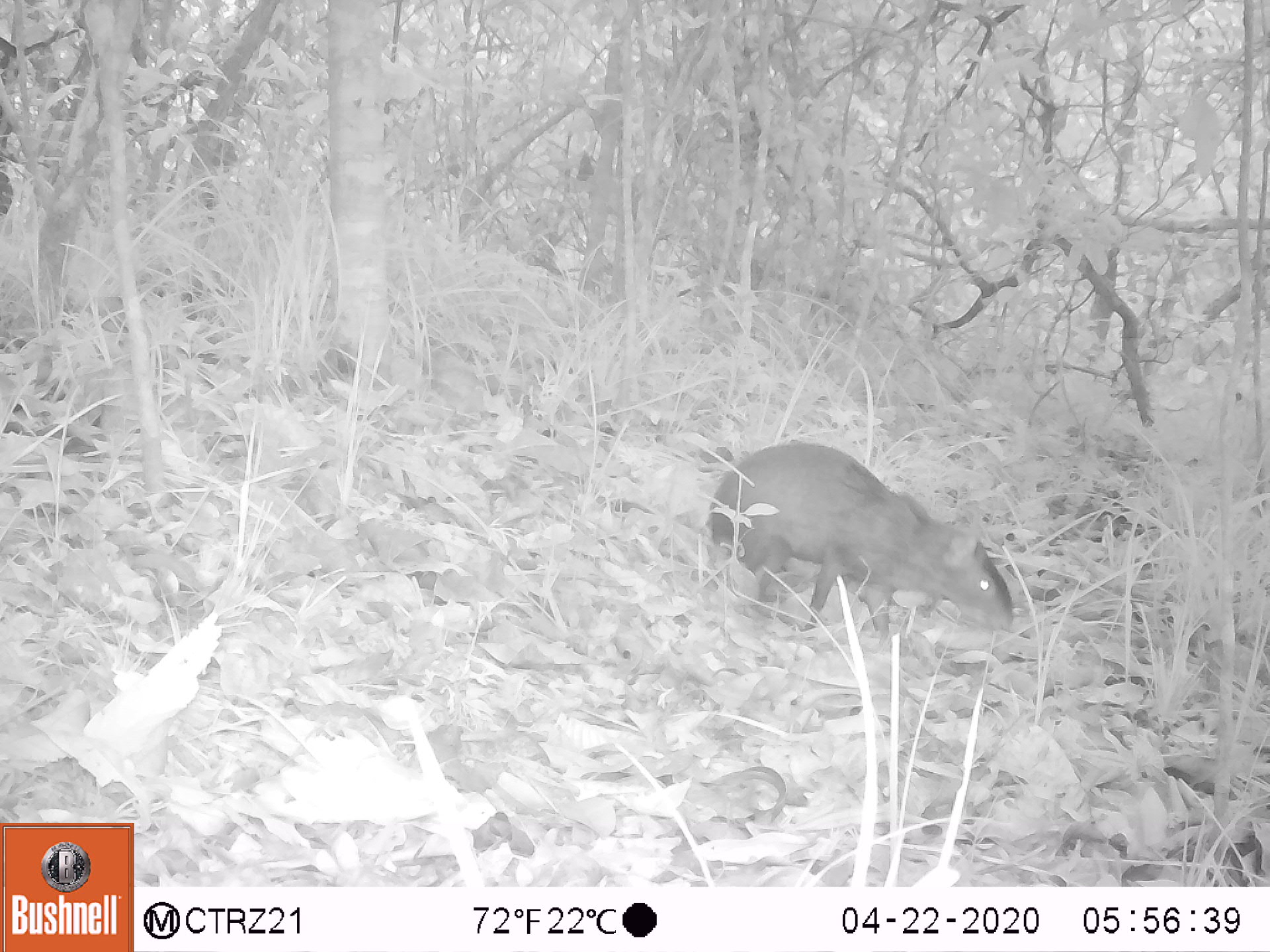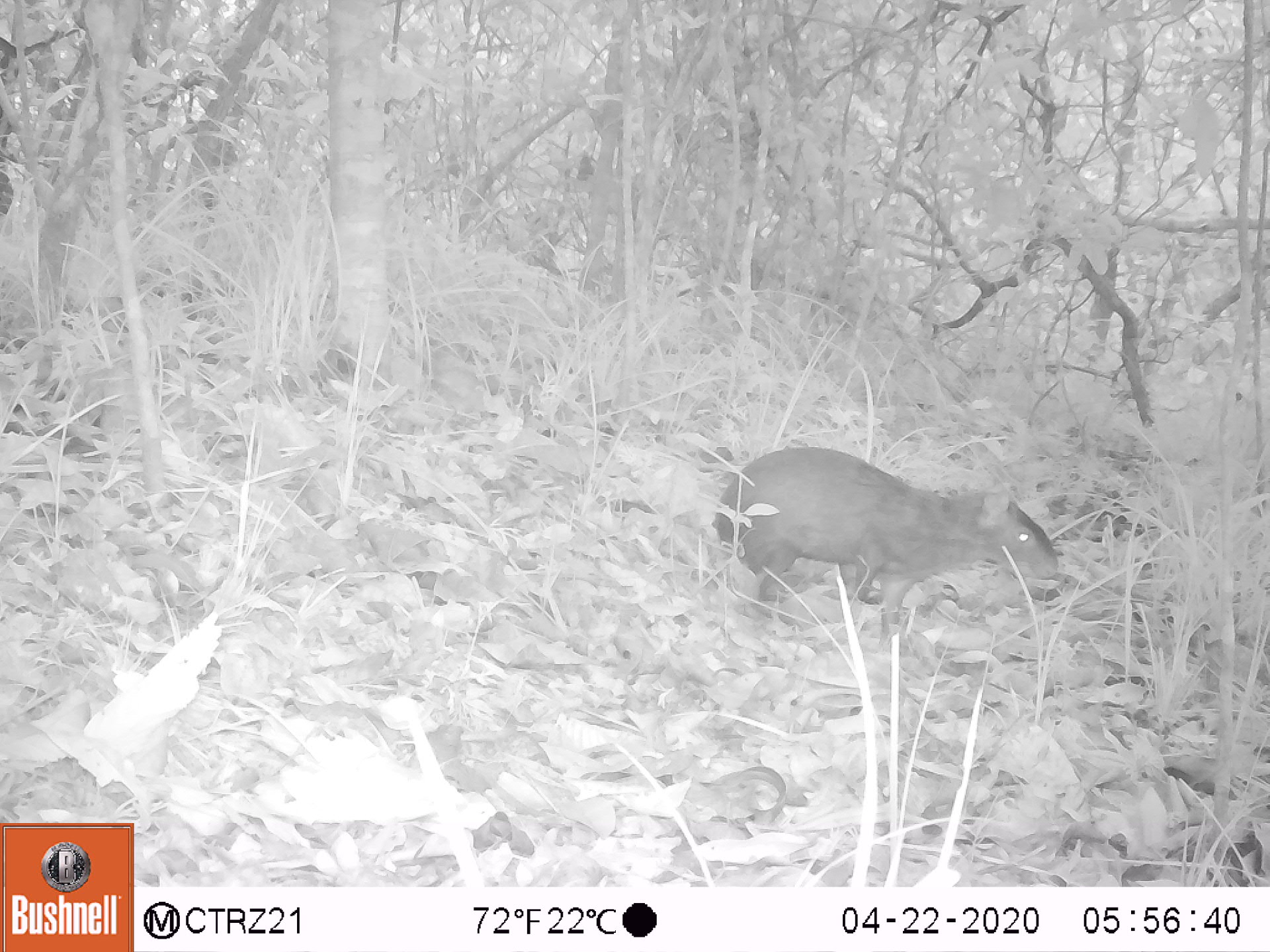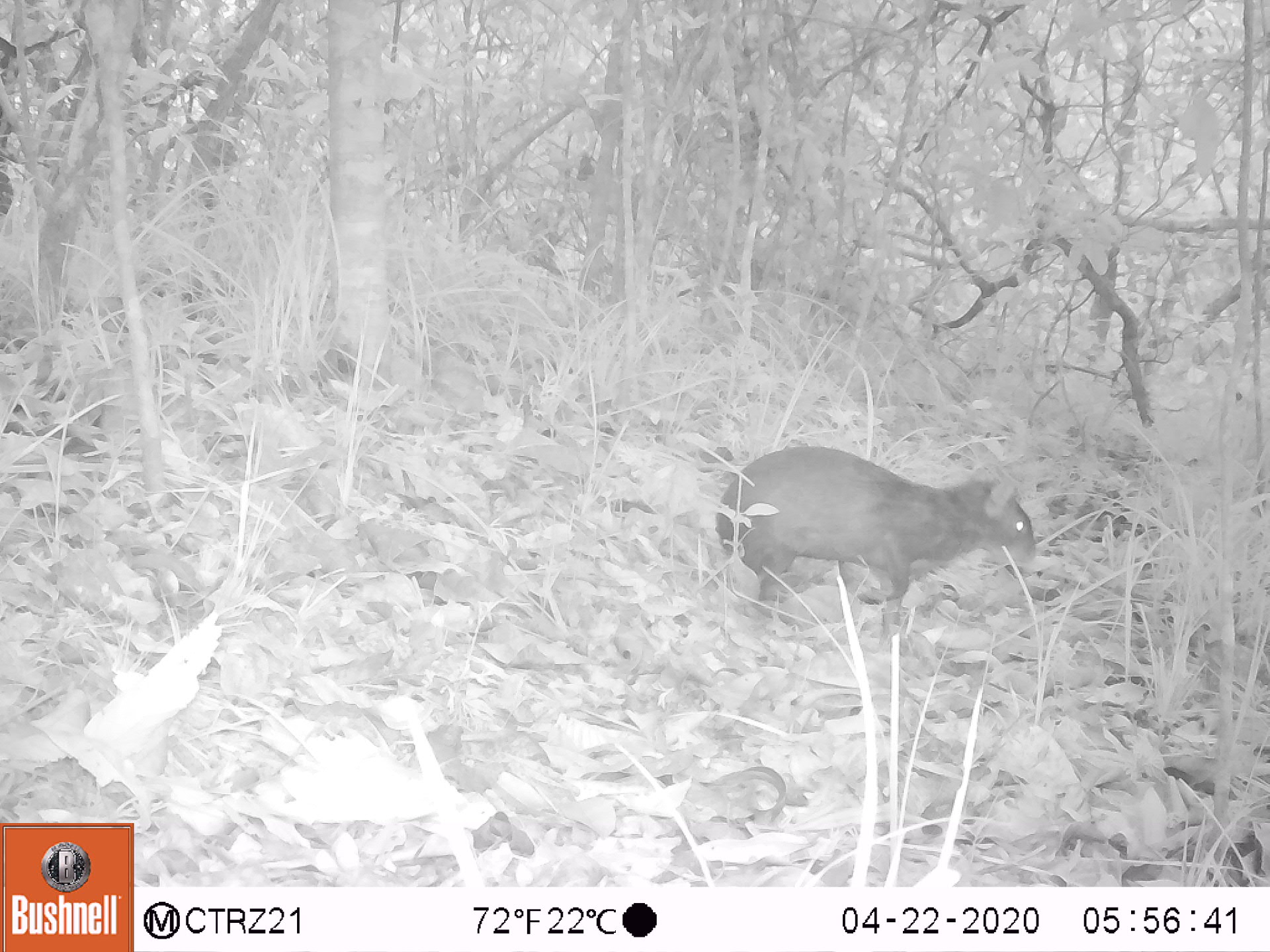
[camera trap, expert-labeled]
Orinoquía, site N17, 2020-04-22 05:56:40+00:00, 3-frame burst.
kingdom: Animalia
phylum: Chordata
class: Mammalia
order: Rodentia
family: Dasyproctidae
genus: Dasyprocta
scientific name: Dasyprocta fuliginosa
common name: black agouti